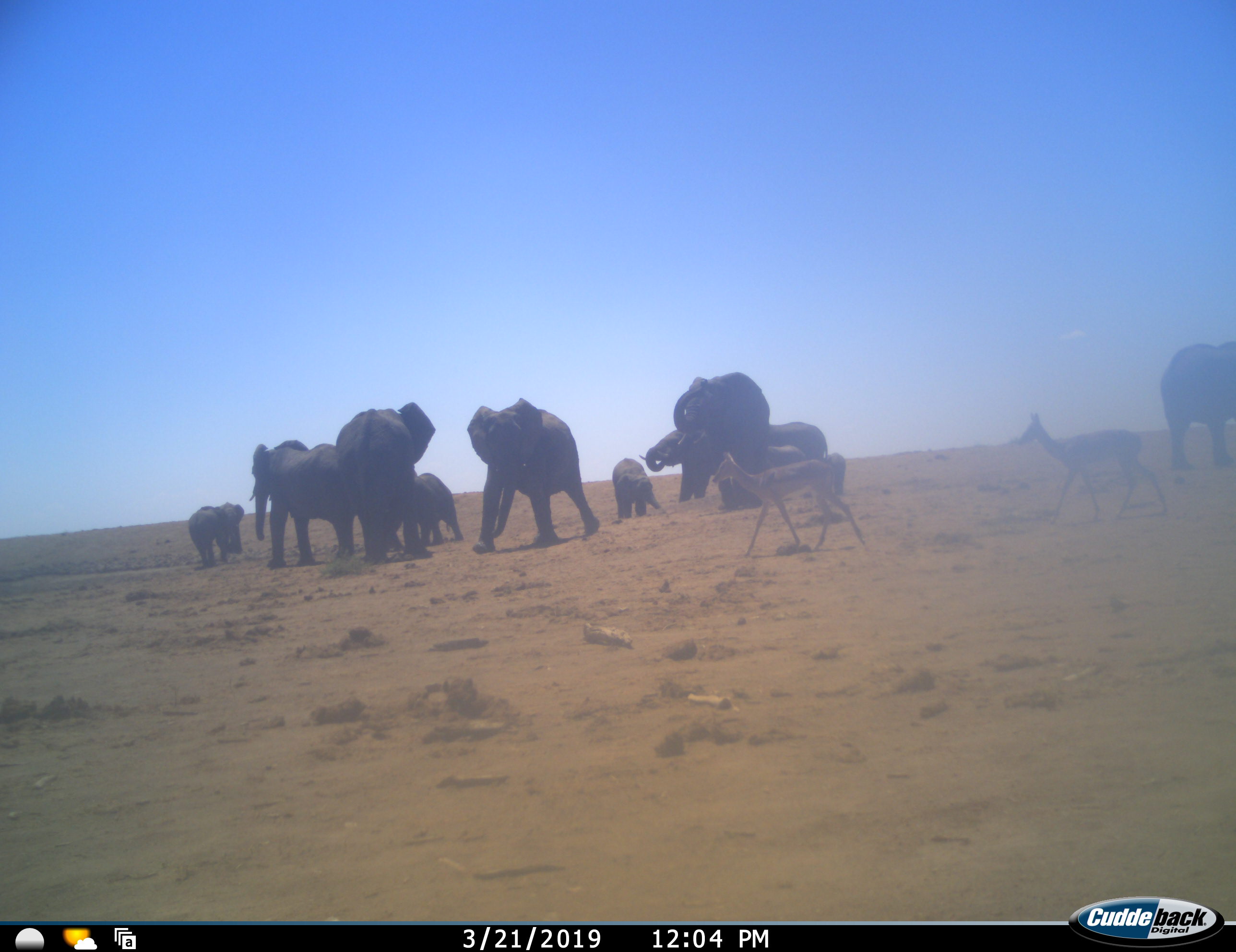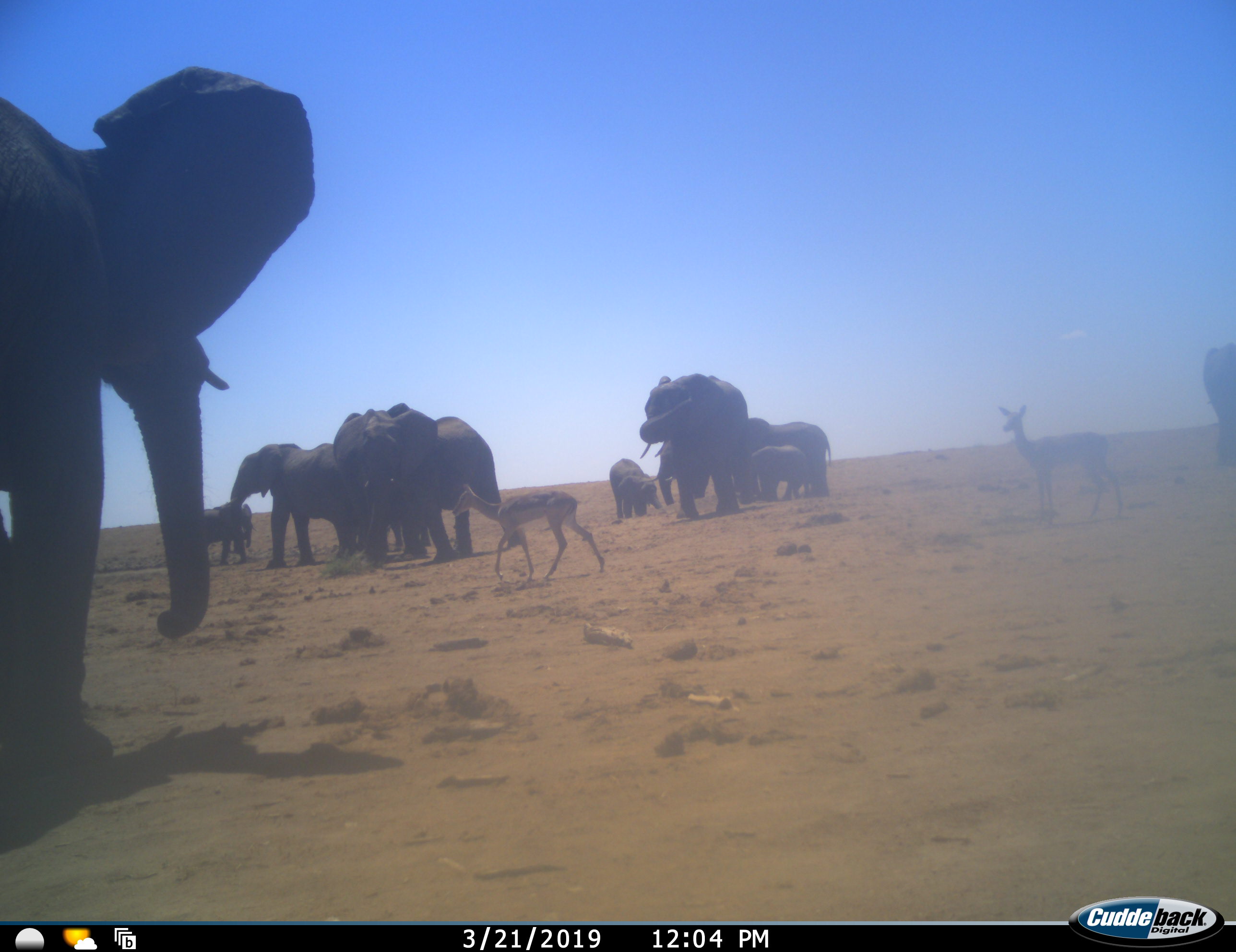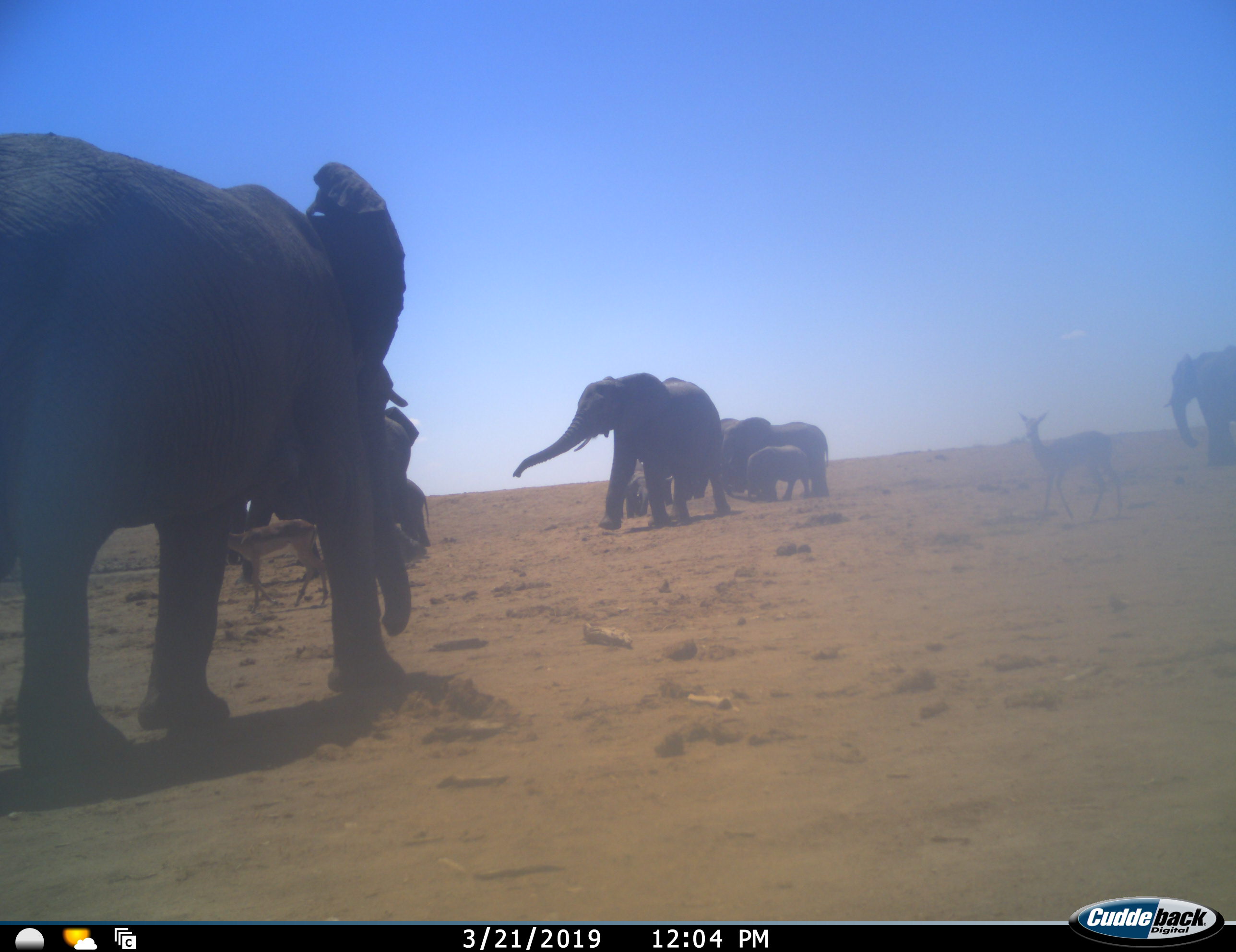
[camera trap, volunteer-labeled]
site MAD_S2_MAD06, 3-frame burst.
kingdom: Animalia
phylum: Chordata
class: Mammalia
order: Proboscidea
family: Elephantidae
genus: Loxodonta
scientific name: Loxodonta africana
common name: african bush elephant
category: elephant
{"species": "elephant (african bush elephant) (Loxodonta africana)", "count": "10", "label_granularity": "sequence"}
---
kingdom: Animalia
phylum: Chordata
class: Mammalia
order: Artiodactyla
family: Bovidae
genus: Aepyceros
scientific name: Aepyceros melampus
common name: impala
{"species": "impala (Aepyceros melampus)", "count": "2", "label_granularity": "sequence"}